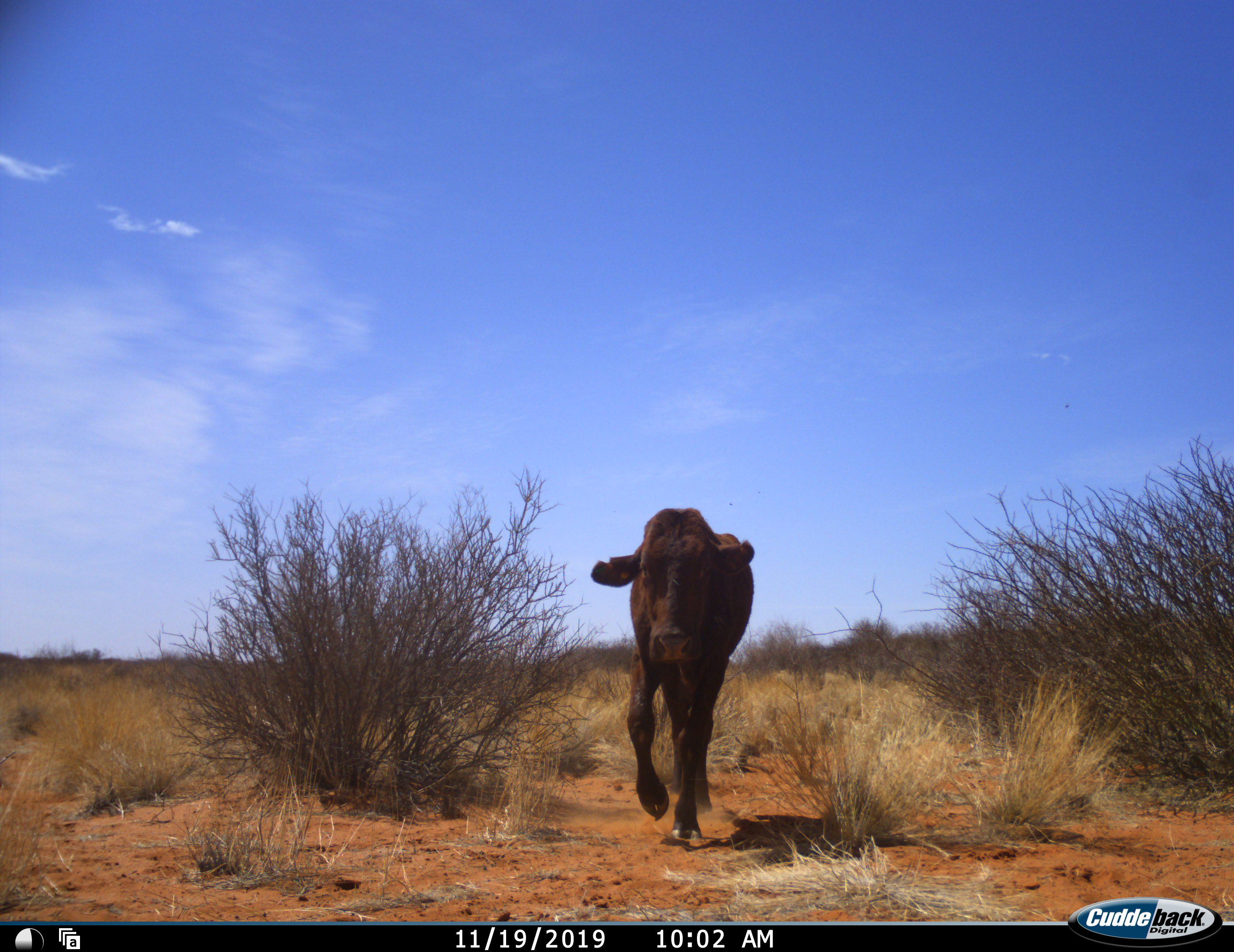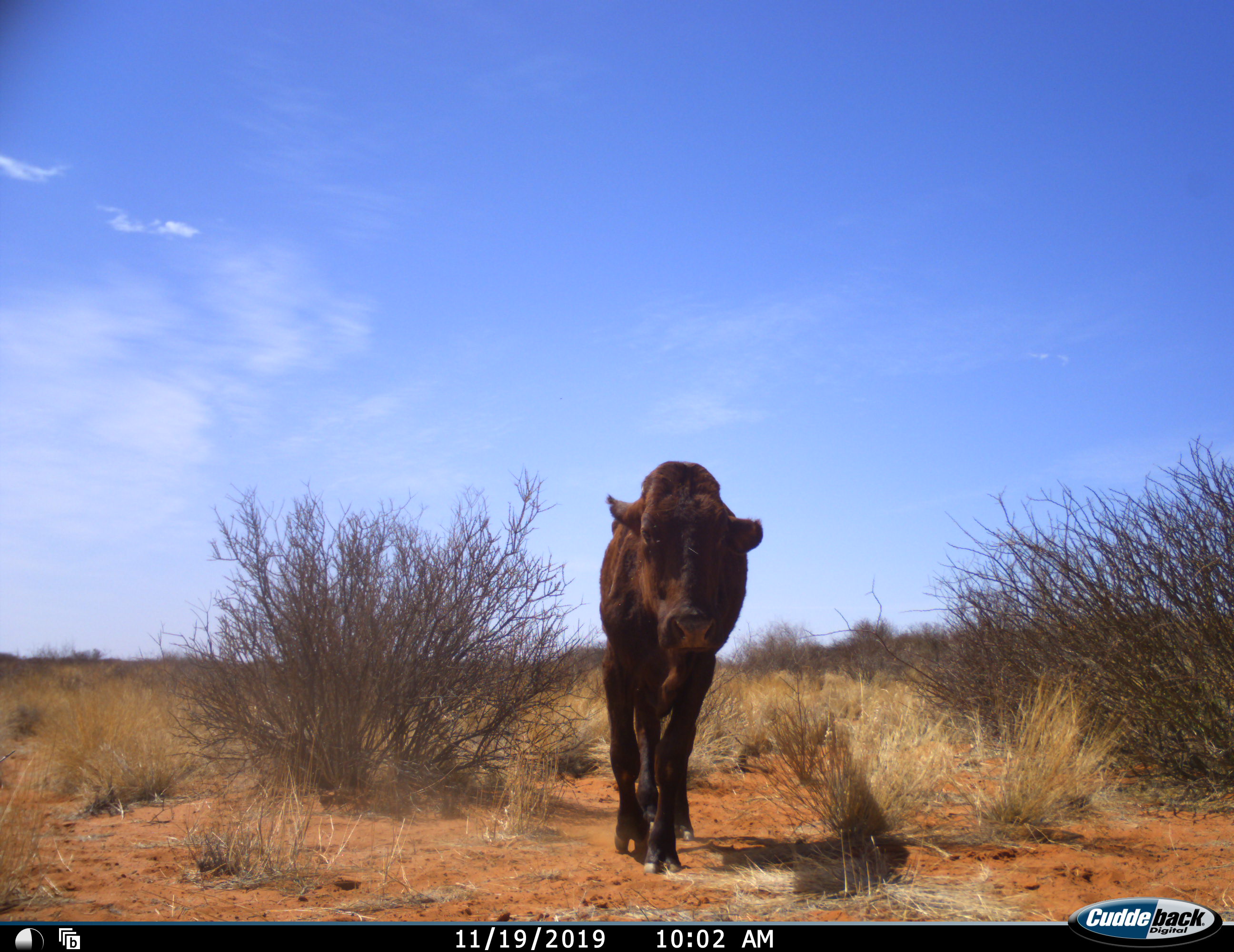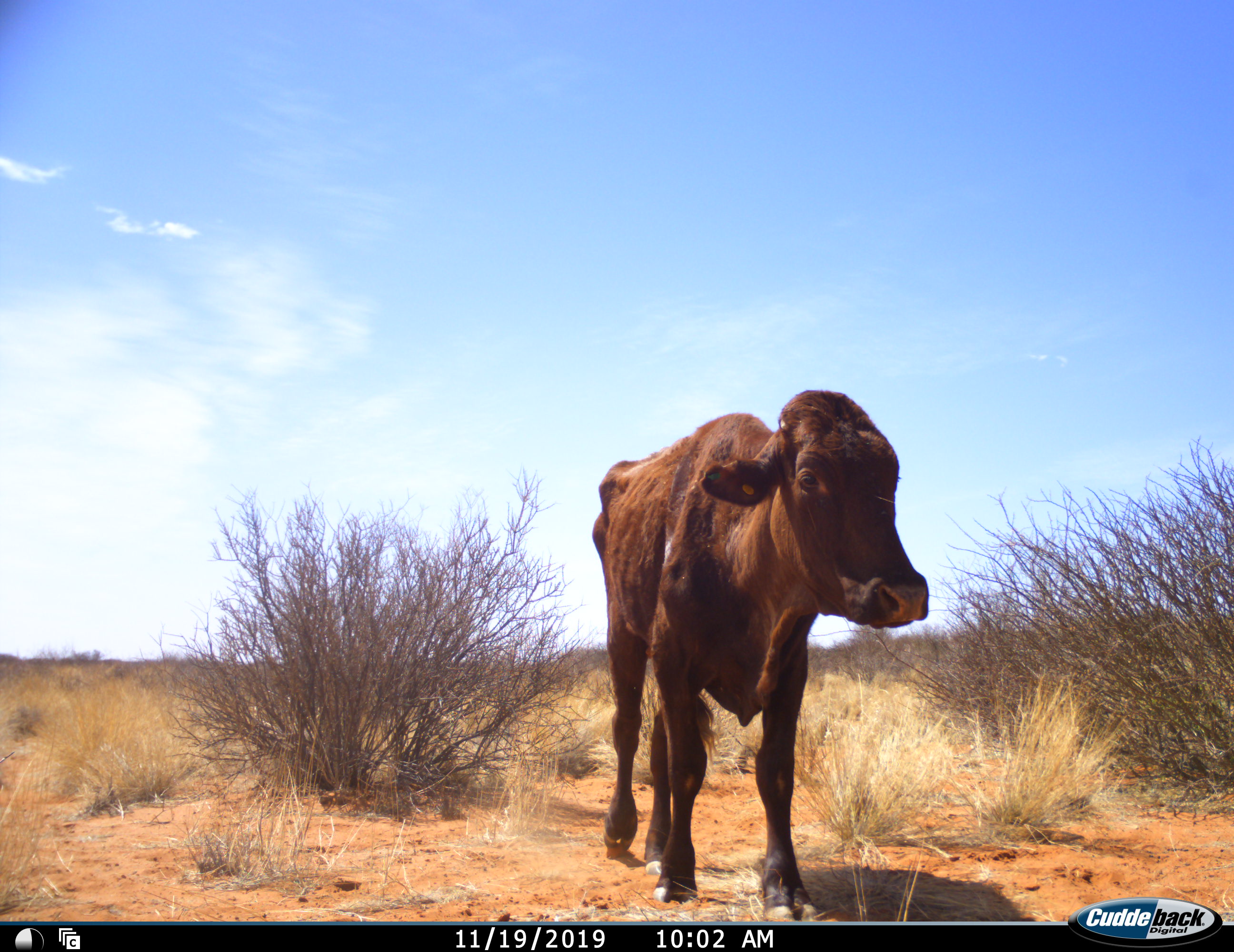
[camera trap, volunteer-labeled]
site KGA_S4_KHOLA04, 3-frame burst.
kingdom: Animalia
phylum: Chordata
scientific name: Vertebrata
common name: domestic animal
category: domesticanimal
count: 1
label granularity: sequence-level